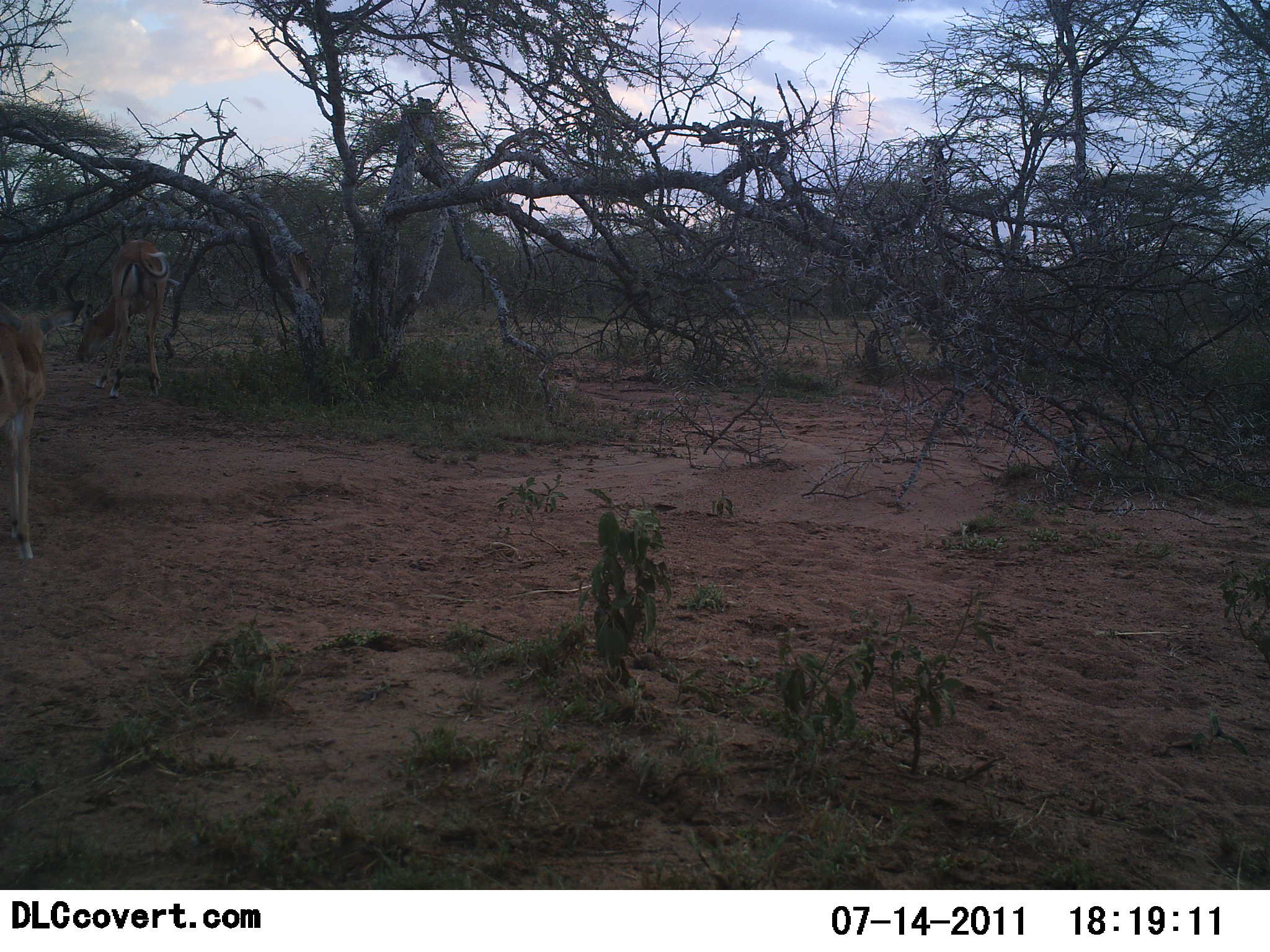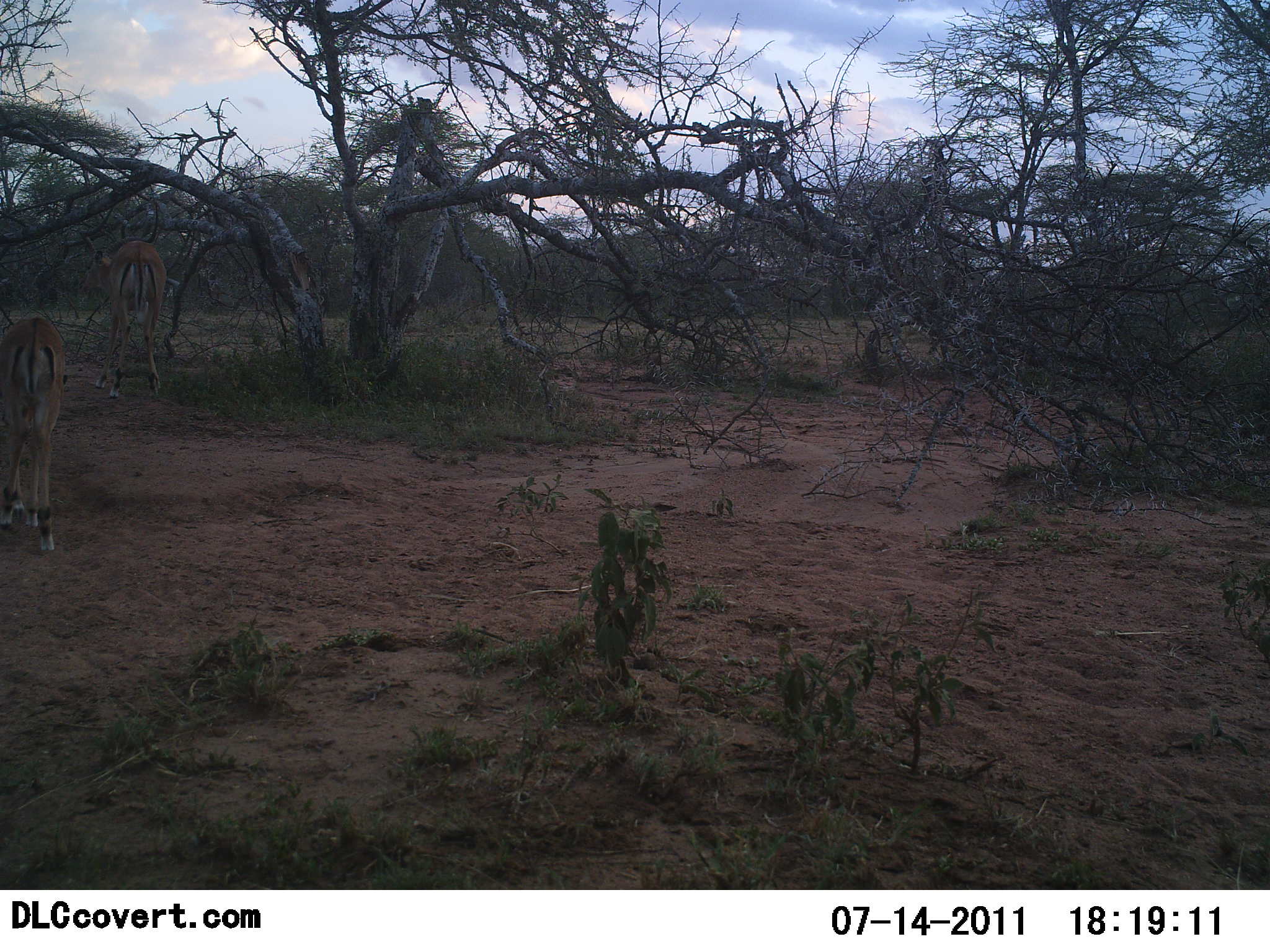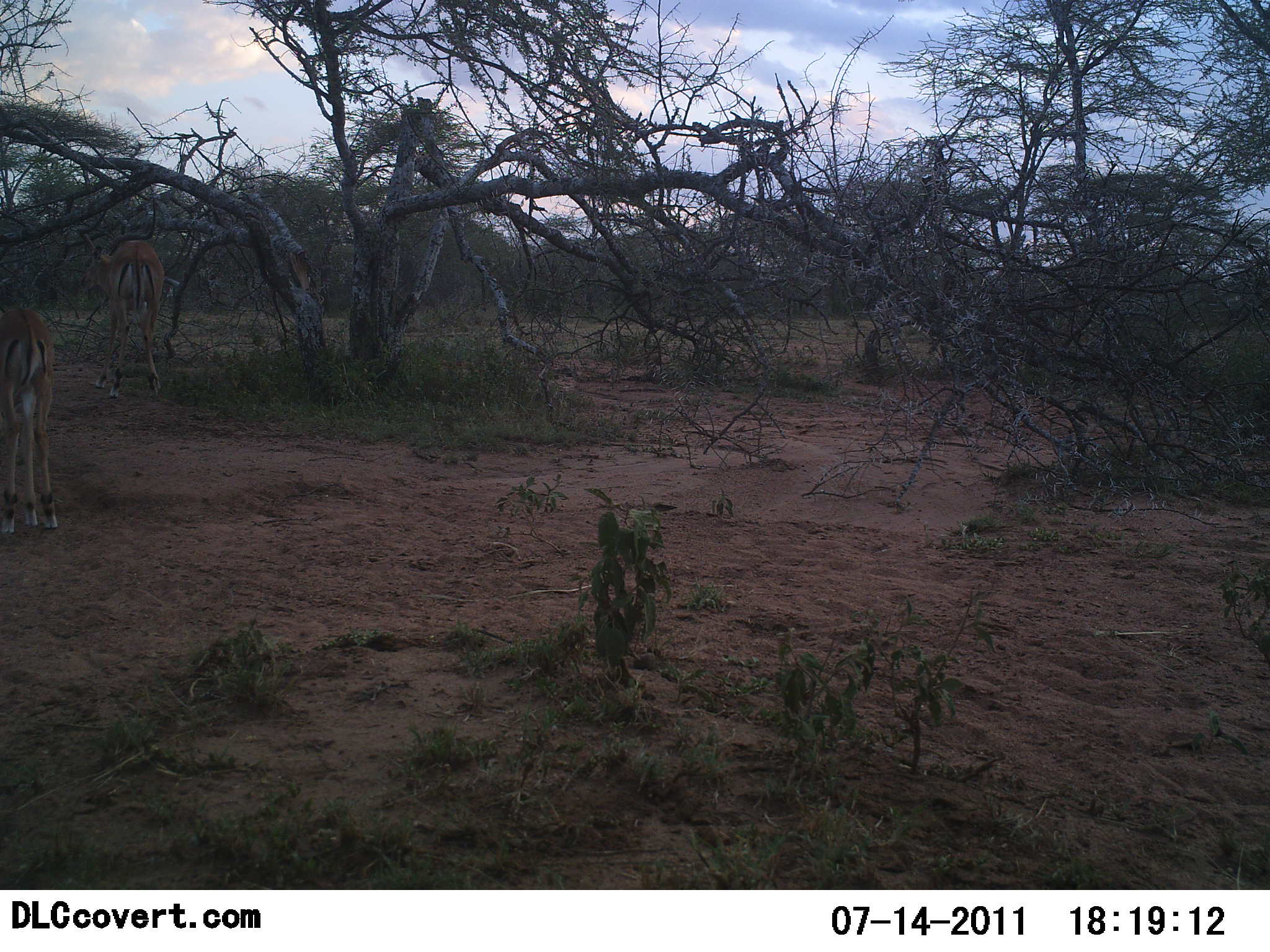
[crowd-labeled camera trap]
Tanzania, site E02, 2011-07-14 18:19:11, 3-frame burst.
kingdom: Animalia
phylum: Chordata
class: Mammalia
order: Artiodactyla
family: Bovidae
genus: Aepyceros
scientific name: Aepyceros melampus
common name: impala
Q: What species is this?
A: Impala (Aepyceros melampus).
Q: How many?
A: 2.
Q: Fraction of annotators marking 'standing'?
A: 45%.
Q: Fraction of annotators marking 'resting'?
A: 0%.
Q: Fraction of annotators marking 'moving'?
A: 27%.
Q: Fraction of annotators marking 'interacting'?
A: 0%.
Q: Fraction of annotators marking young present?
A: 0%.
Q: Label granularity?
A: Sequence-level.